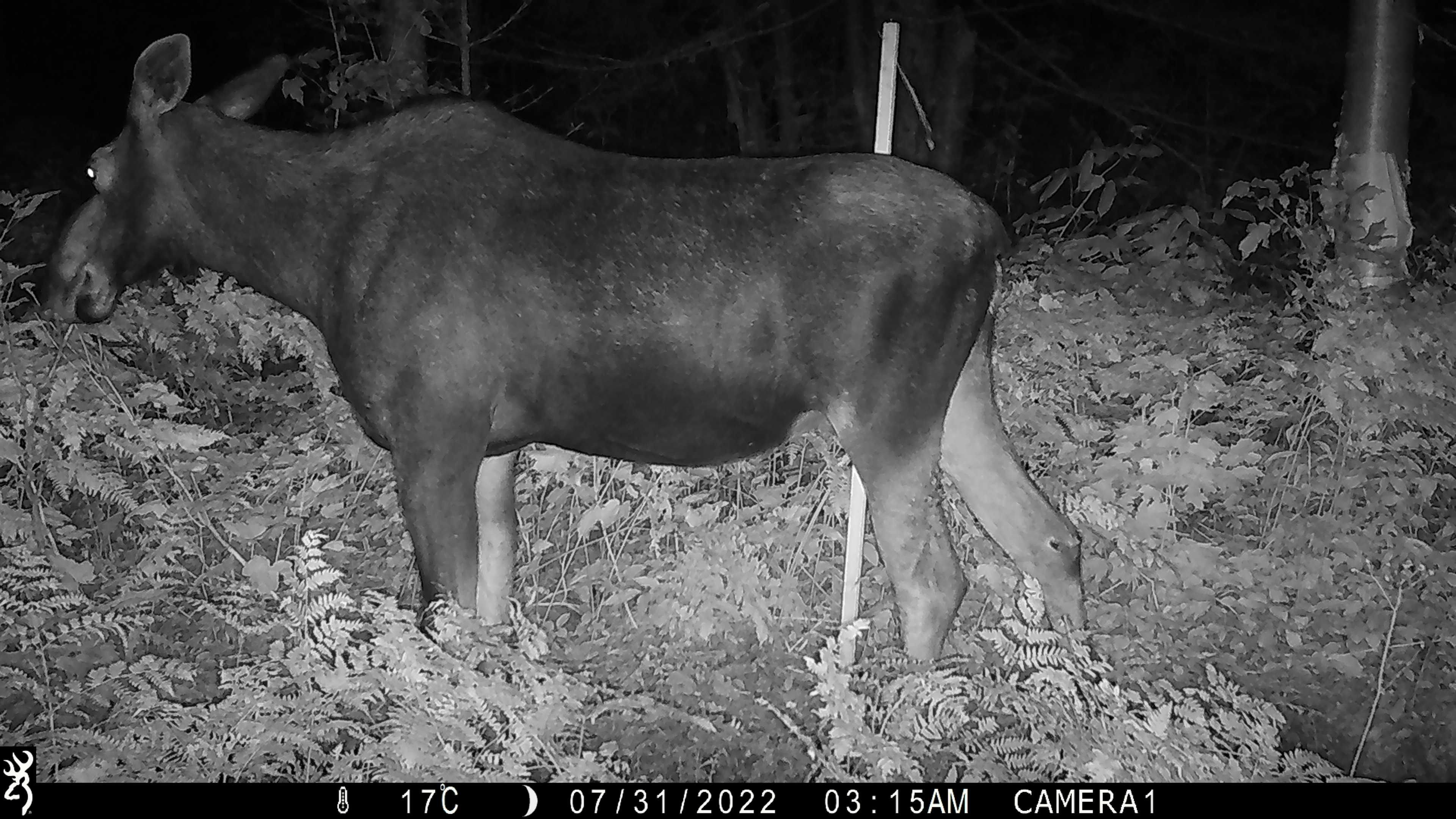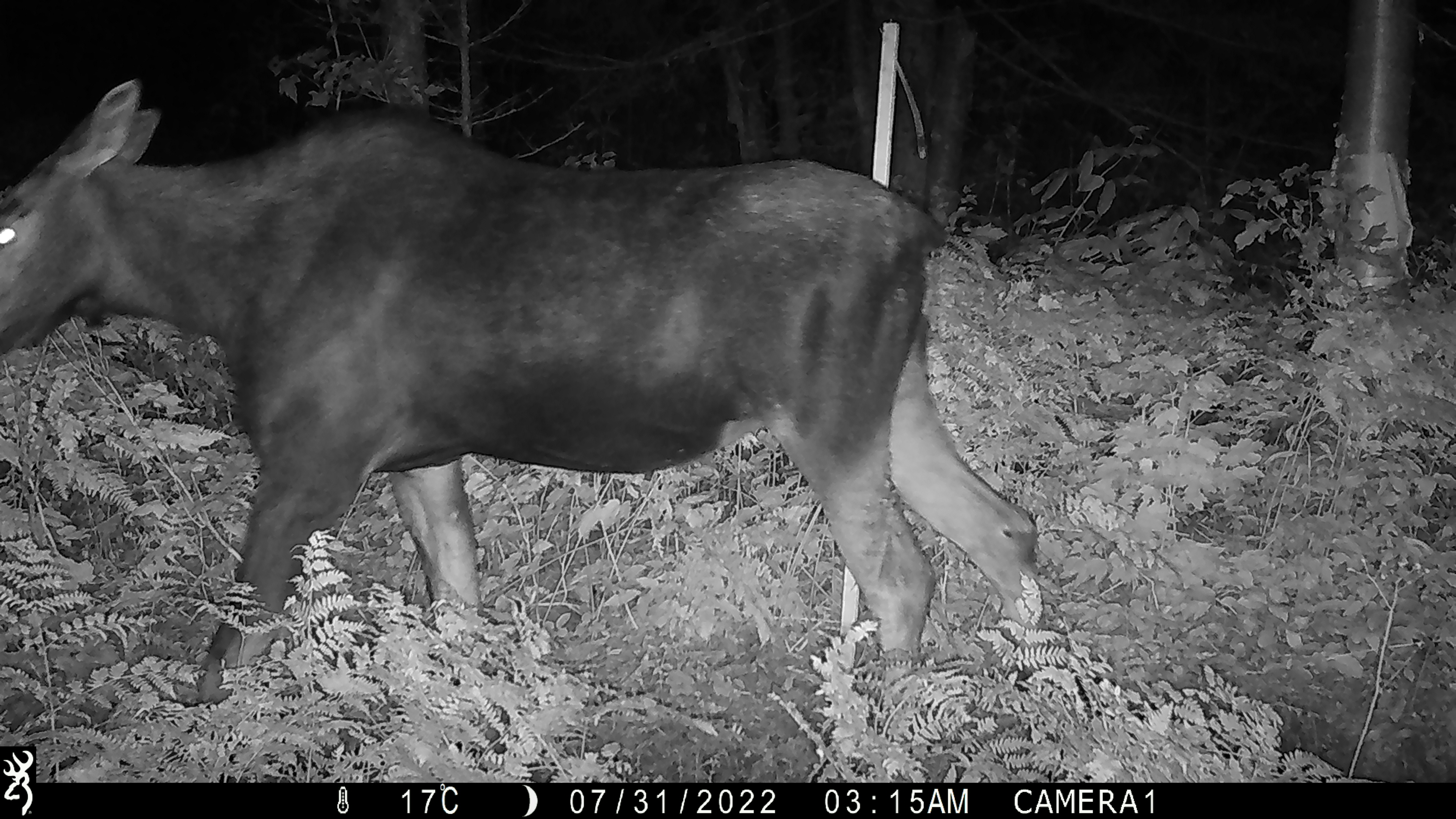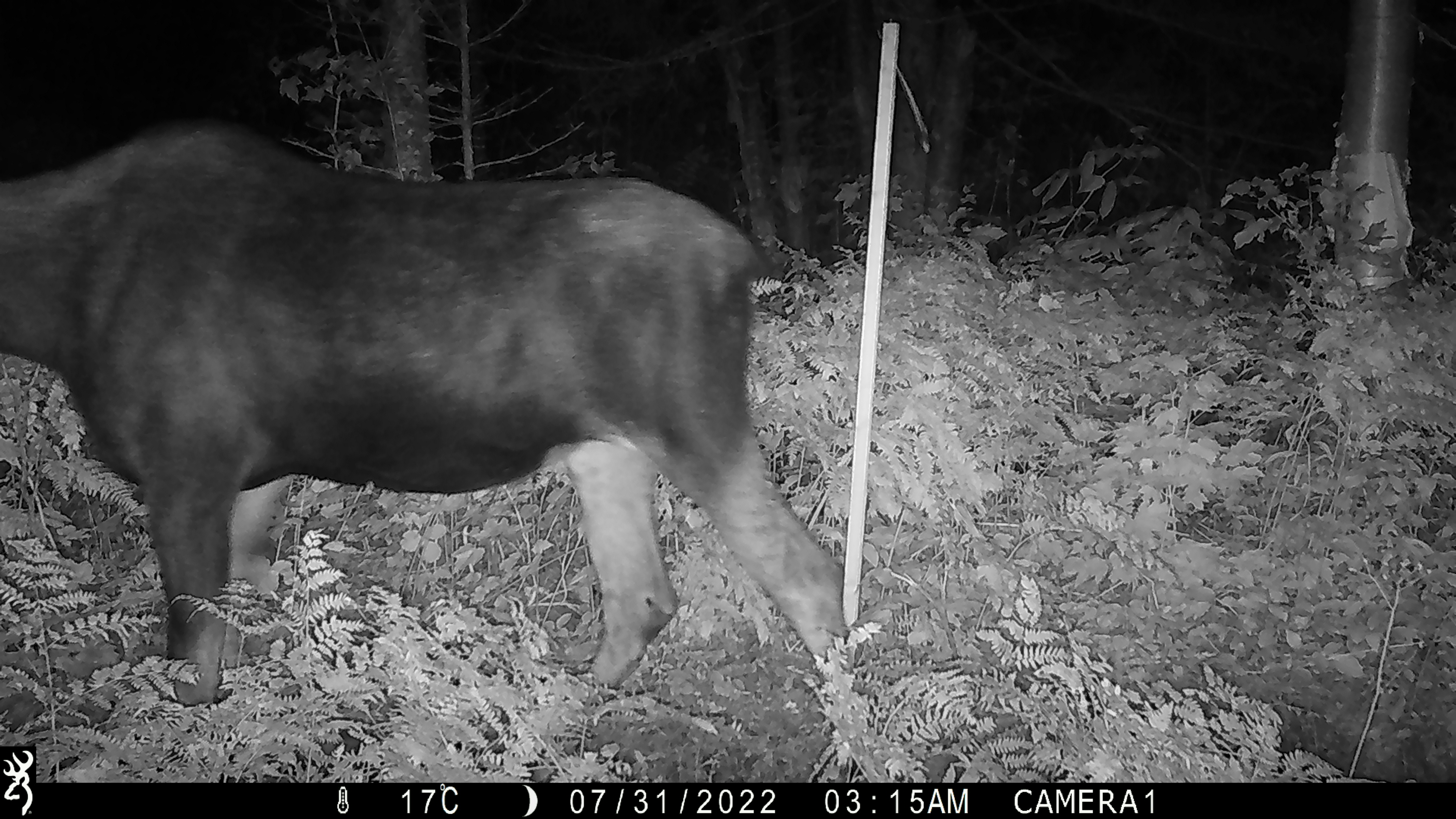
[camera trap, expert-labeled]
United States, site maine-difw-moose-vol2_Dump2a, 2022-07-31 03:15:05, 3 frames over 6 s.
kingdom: Animalia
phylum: Chordata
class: Mammalia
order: Artiodactyla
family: Cervidae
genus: Alces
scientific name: Alces alces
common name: moose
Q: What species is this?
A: Moose (Alces alces).